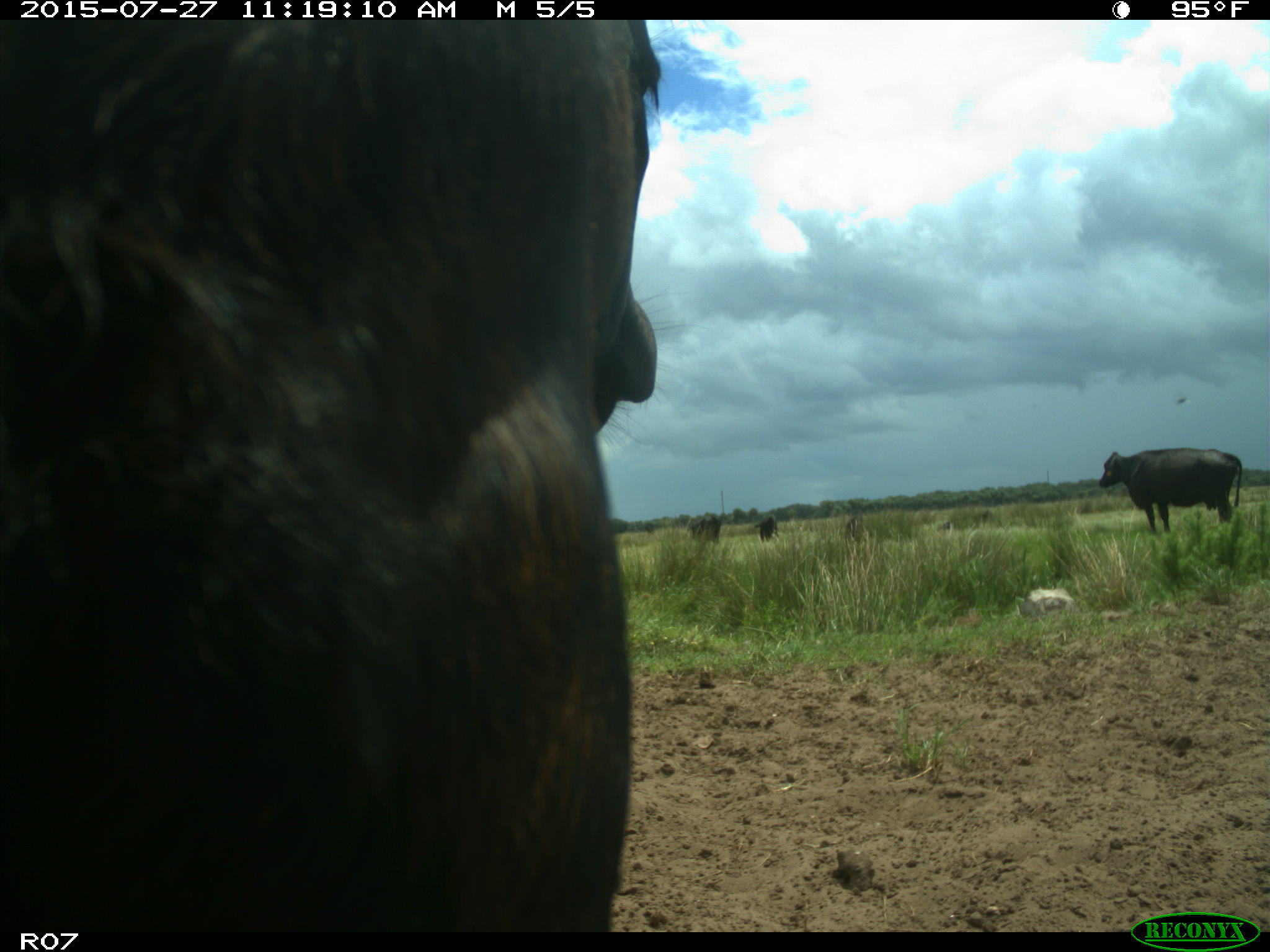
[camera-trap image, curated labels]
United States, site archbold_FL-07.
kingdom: Animalia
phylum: Chordata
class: Mammalia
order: Artiodactyla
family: Bovidae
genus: Bos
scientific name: Bos taurus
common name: domestic cow